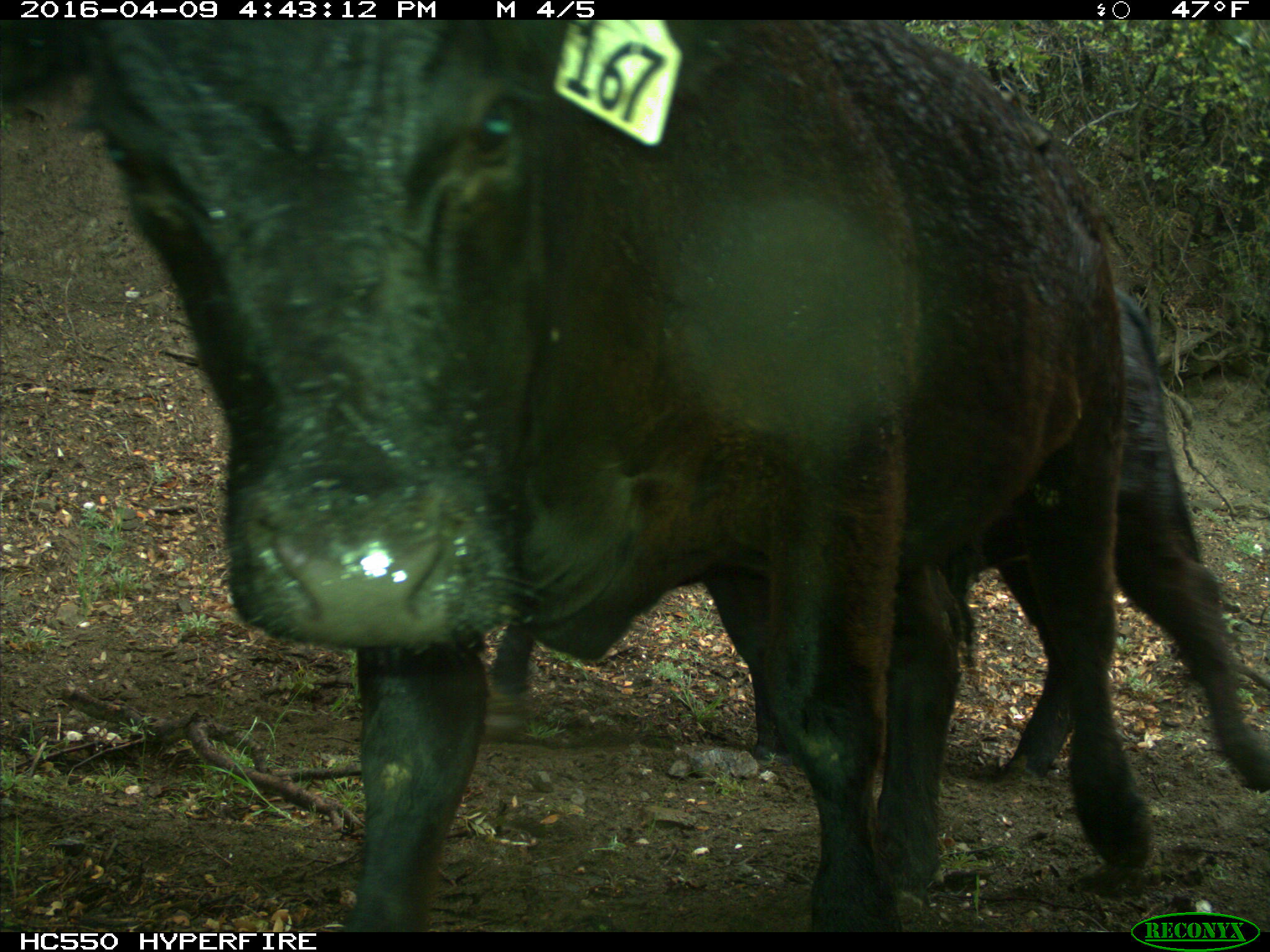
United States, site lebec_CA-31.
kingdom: Animalia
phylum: Chordata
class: Mammalia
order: Artiodactyla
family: Bovidae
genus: Bos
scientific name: Bos taurus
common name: domestic cow